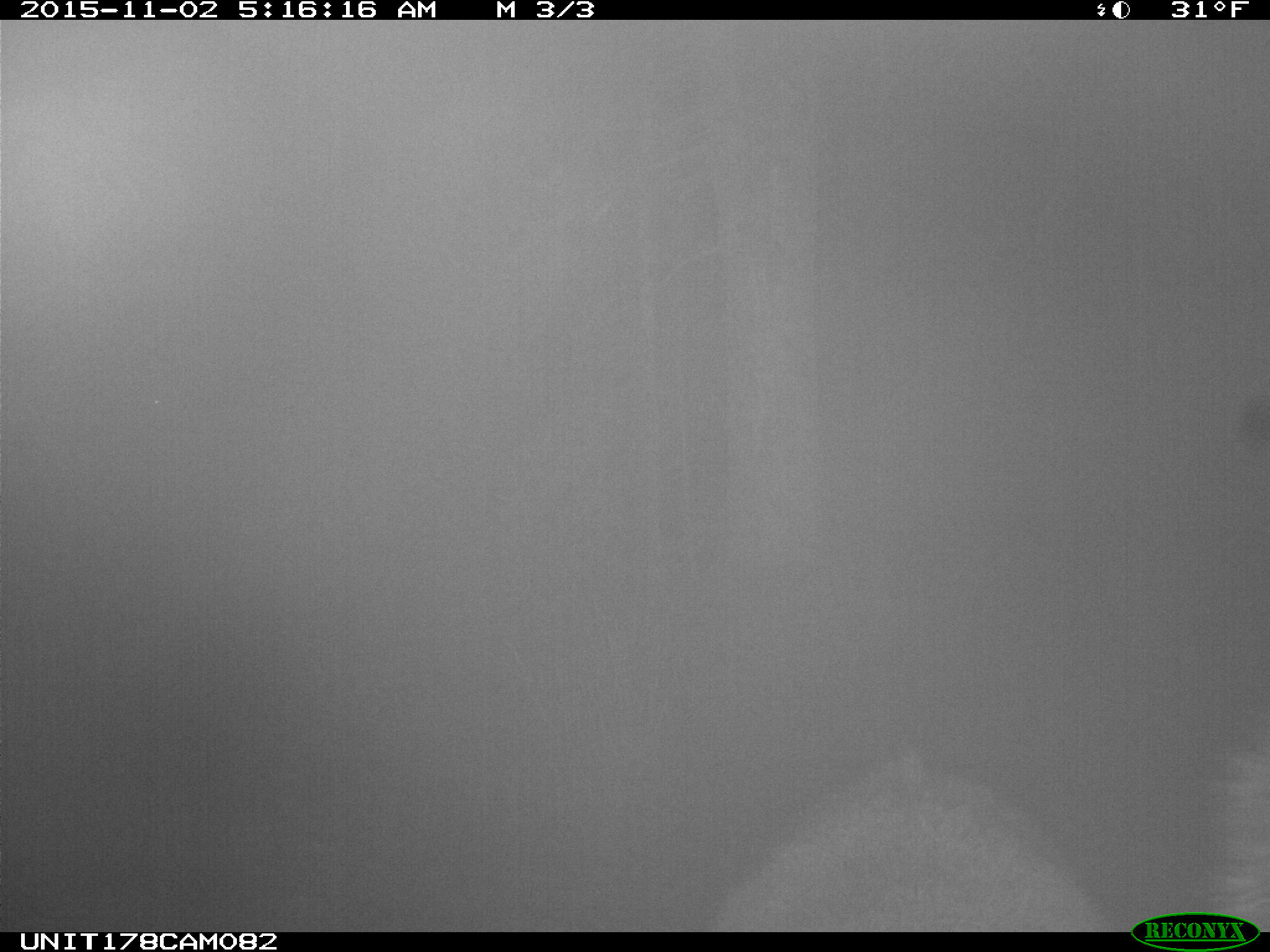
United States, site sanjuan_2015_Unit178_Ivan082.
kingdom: Animalia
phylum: Chordata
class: Mammalia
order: Artiodactyla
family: Cervidae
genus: Cervus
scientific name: Cervus elaphus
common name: red deer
Cervus elaphus (red deer).